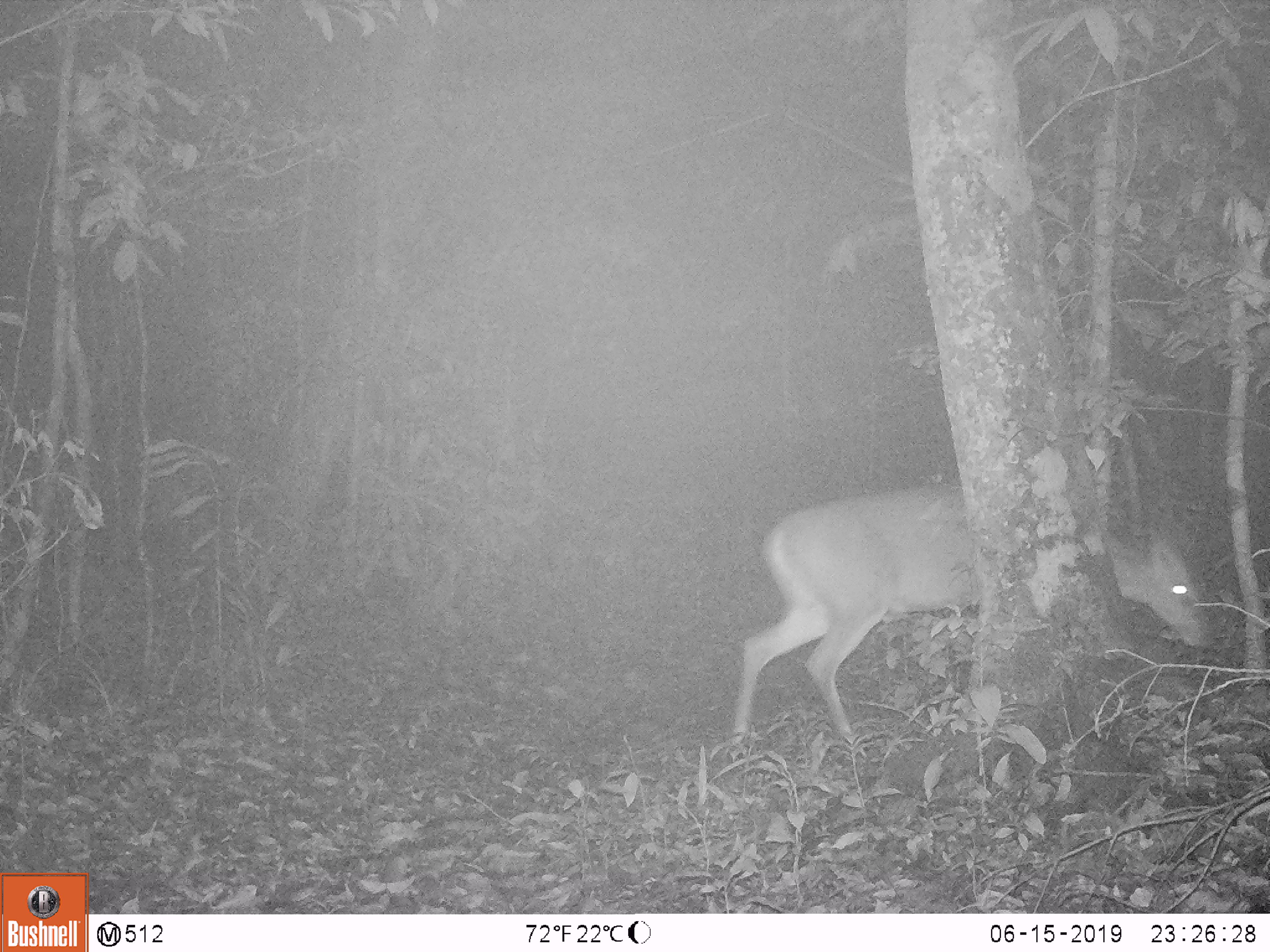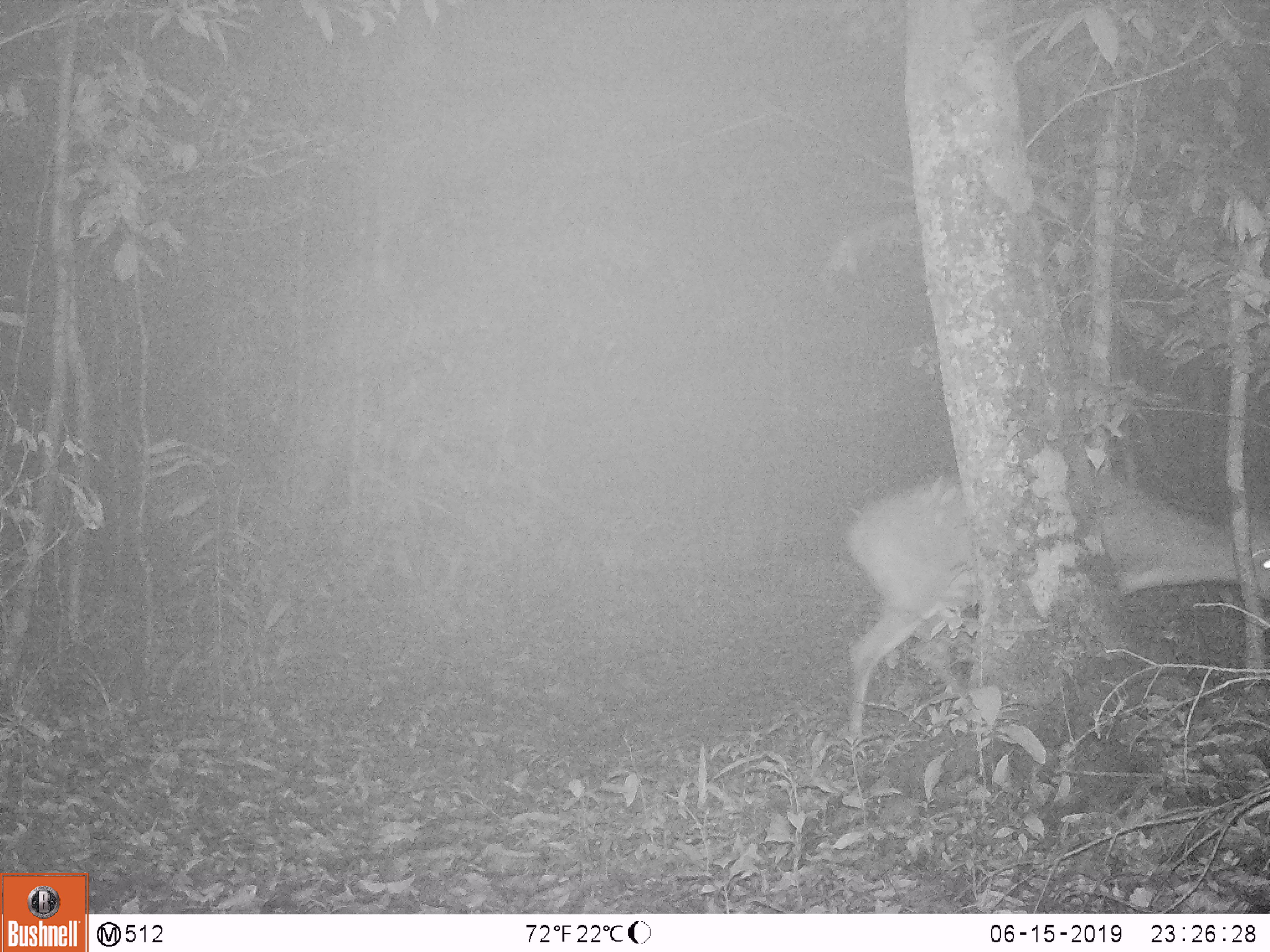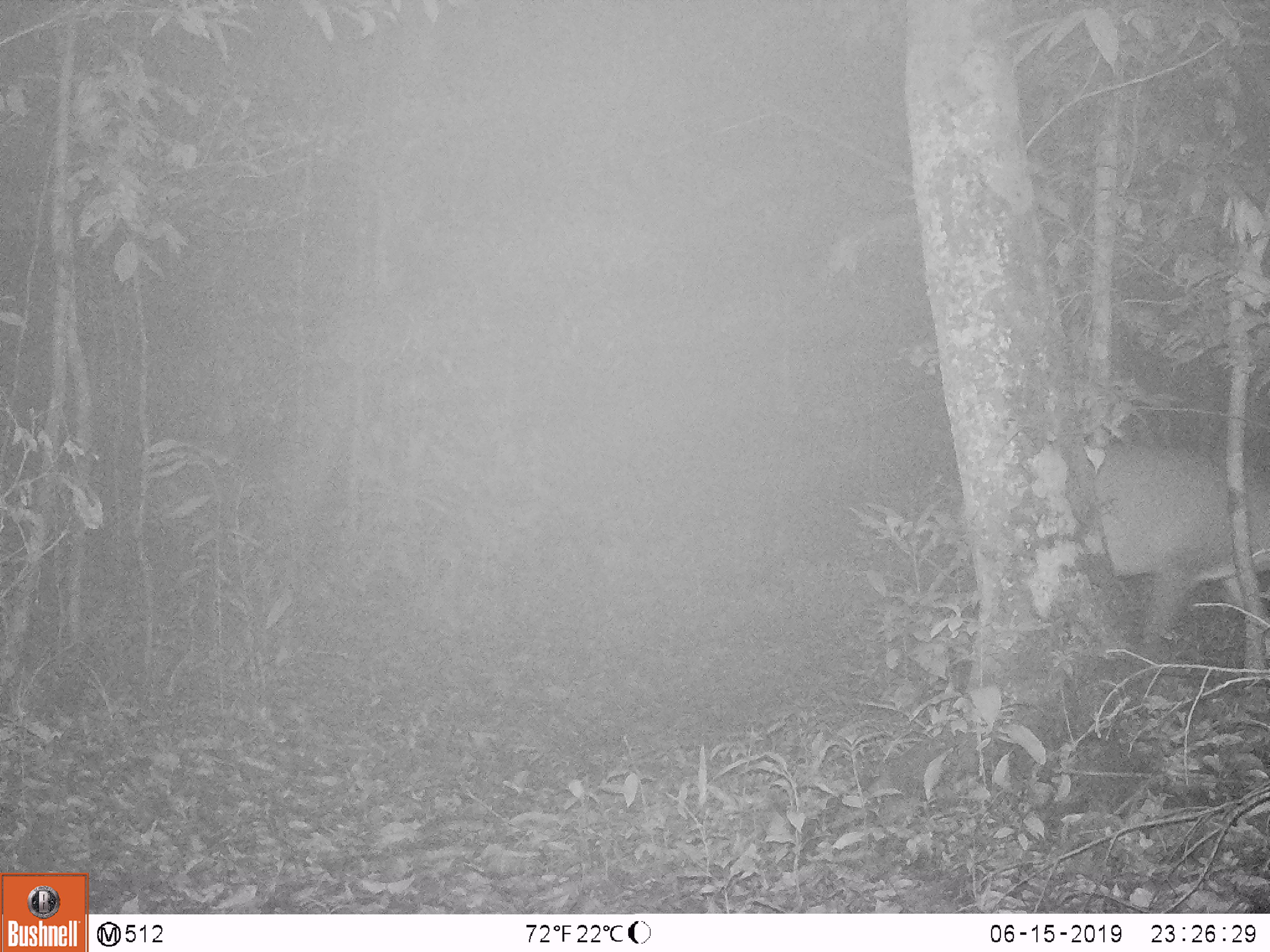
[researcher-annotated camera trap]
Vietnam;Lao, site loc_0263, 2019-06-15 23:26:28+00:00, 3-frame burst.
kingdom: Animalia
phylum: Chordata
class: Mammalia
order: Artiodactyla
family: Cervidae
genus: Muntiacus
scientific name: Muntiacus vuquangensis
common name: large-antlered muntjac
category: large antlered muntjac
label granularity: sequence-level